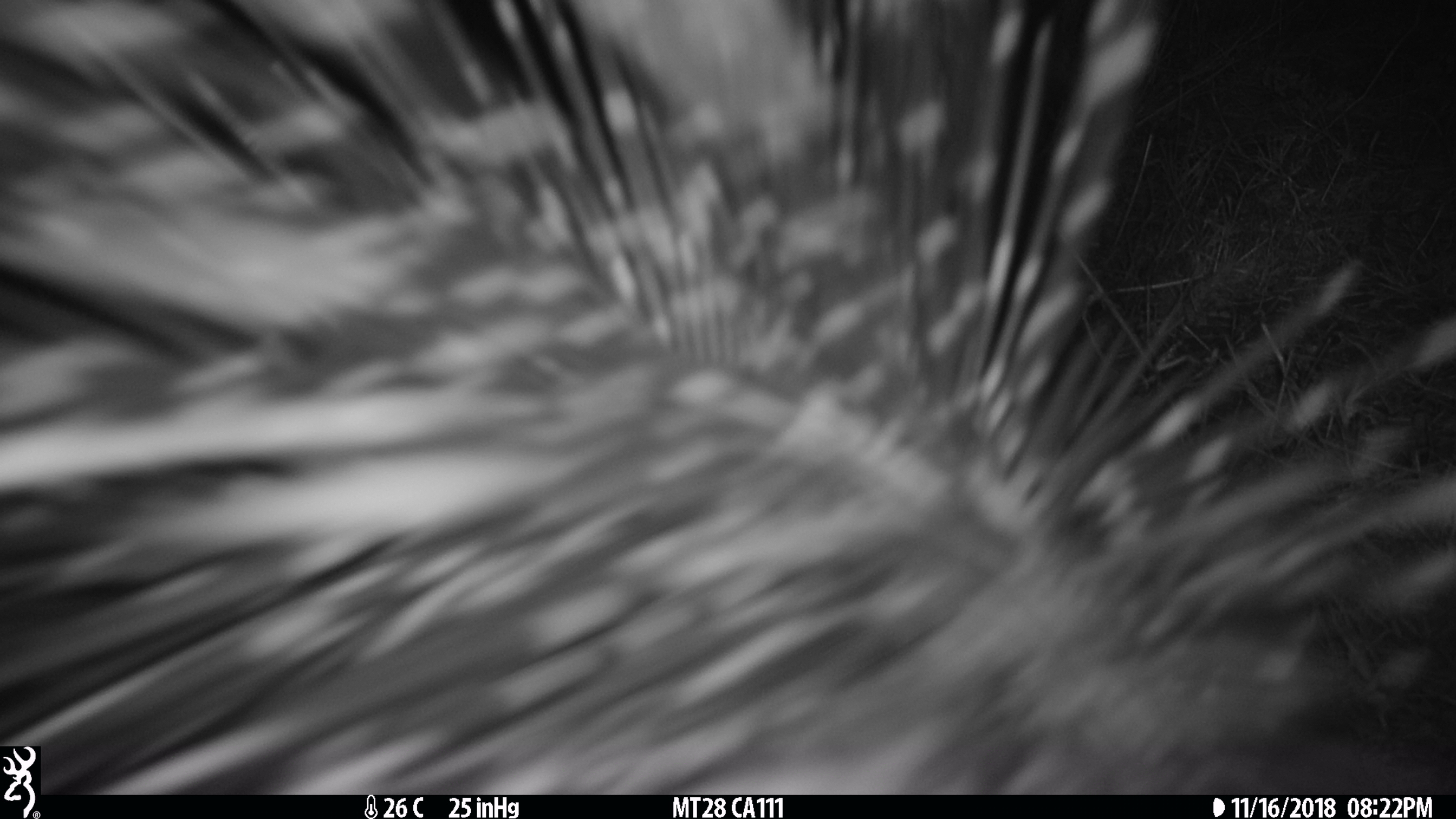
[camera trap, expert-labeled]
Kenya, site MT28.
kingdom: Animalia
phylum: Chordata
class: Mammalia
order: Rodentia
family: Hystricidae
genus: Hystrix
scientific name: Hystrix africaeaustralis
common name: porcupine